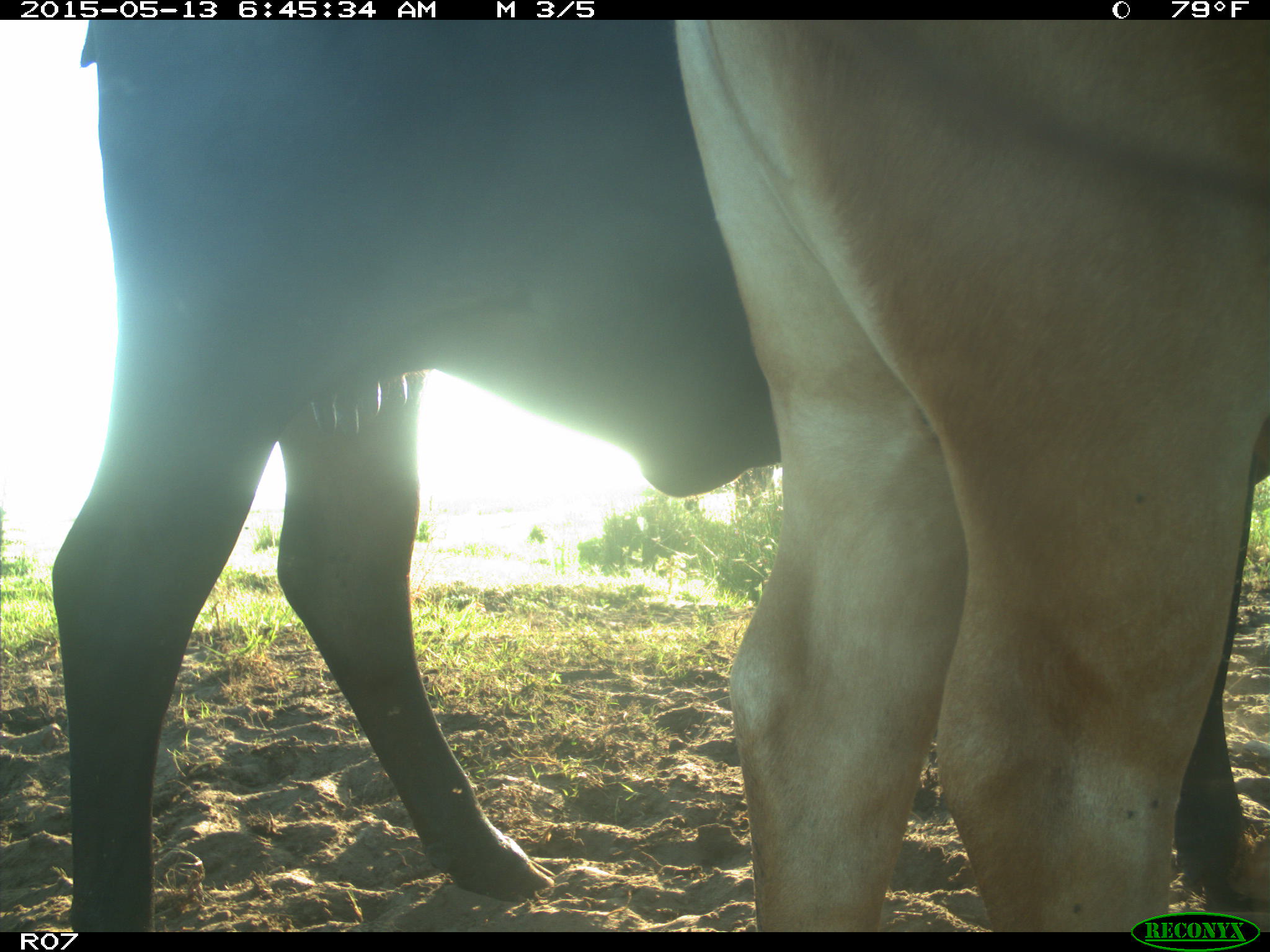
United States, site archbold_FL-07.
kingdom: Animalia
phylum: Chordata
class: Mammalia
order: Artiodactyla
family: Bovidae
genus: Bos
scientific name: Bos taurus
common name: domestic cow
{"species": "Bos taurus (domestic cow)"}